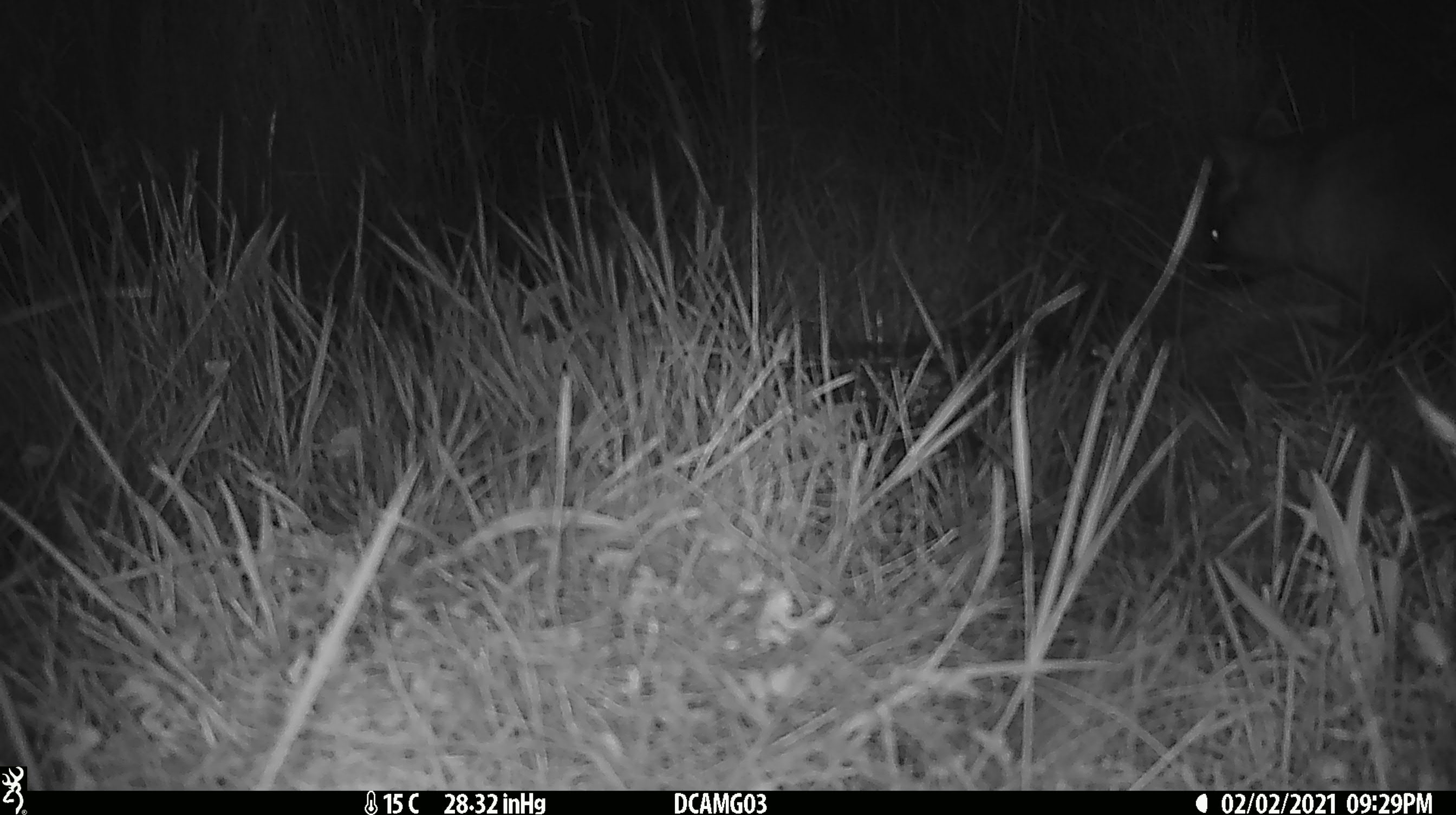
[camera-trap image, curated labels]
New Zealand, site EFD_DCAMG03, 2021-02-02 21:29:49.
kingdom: Animalia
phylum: Chordata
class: Mammalia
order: Diprotodontia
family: Phalangeridae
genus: Trichosurus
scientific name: Trichosurus vulpecula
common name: common brushtail possum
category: possum